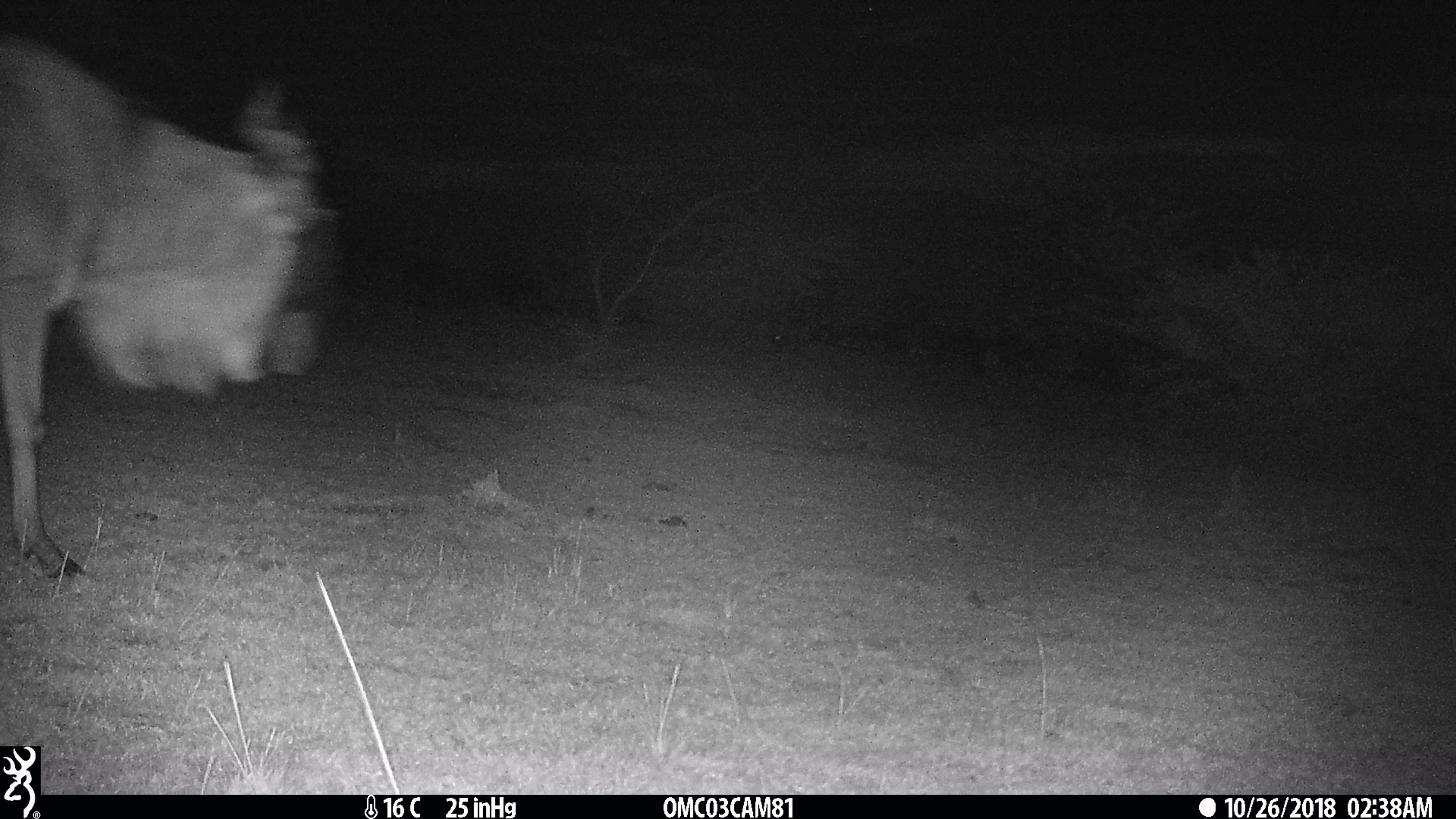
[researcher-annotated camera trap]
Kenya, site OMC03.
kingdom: Animalia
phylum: Chordata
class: Mammalia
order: Artiodactyla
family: Bovidae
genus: Connochaetes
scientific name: Connochaetes taurinus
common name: blue wildebeest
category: wildebeest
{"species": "wildebeest (blue wildebeest) (Connochaetes taurinus)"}